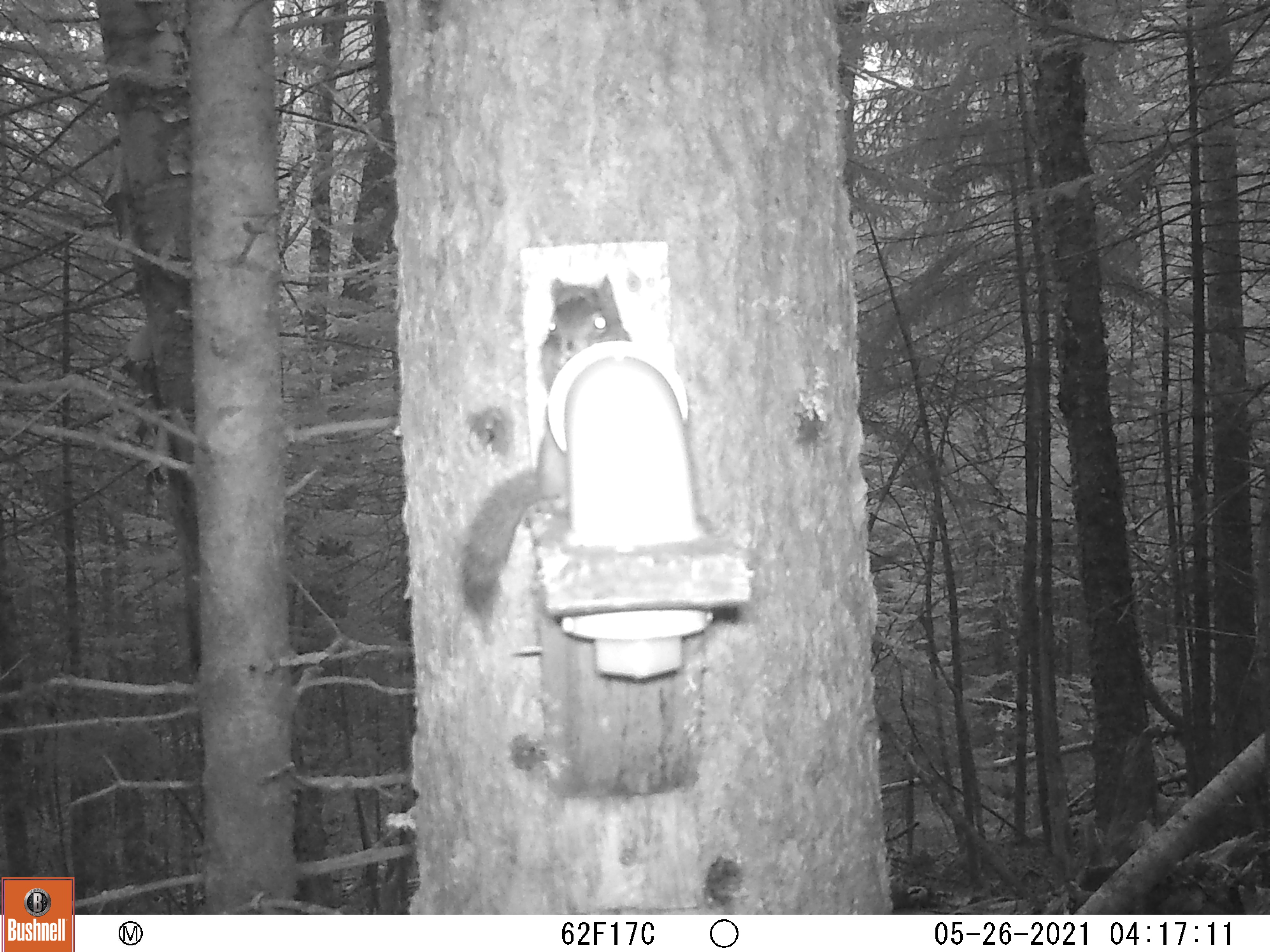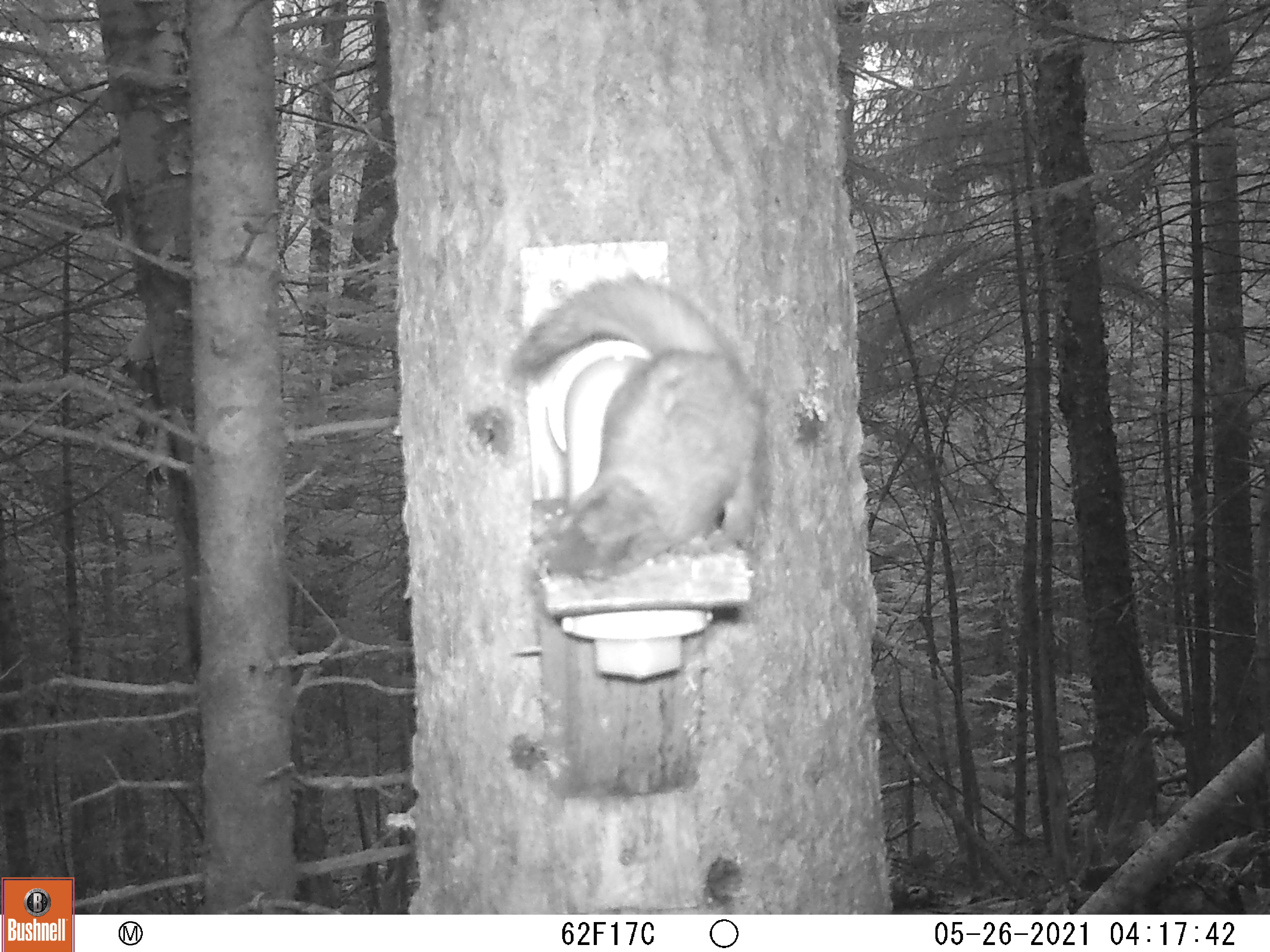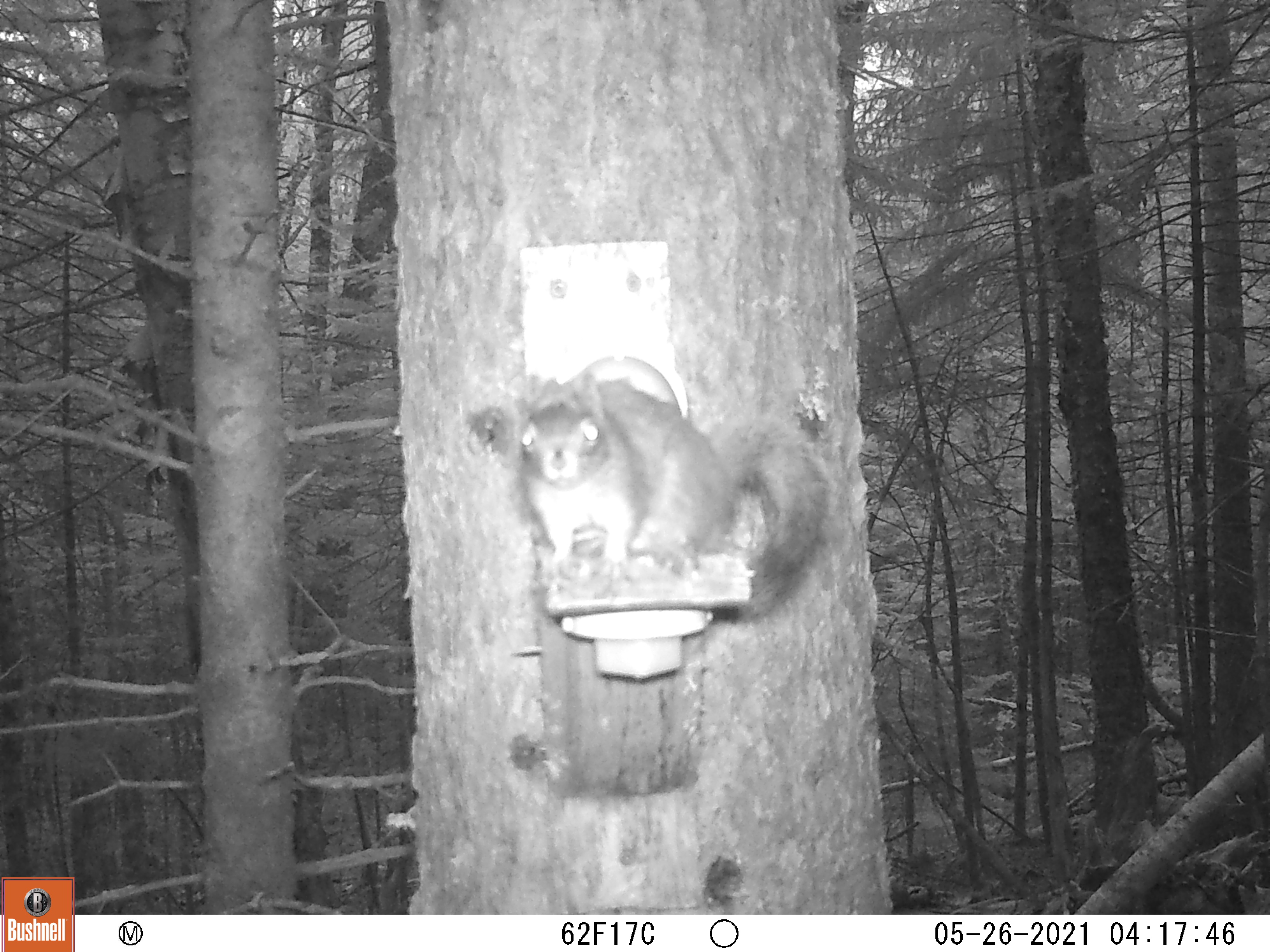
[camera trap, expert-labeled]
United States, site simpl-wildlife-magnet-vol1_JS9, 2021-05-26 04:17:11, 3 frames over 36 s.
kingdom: Animalia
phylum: Chordata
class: Mammalia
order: Rodentia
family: Sciuridae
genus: Tamiasciurus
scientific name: Tamiasciurus hudsonicus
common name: red squirrel